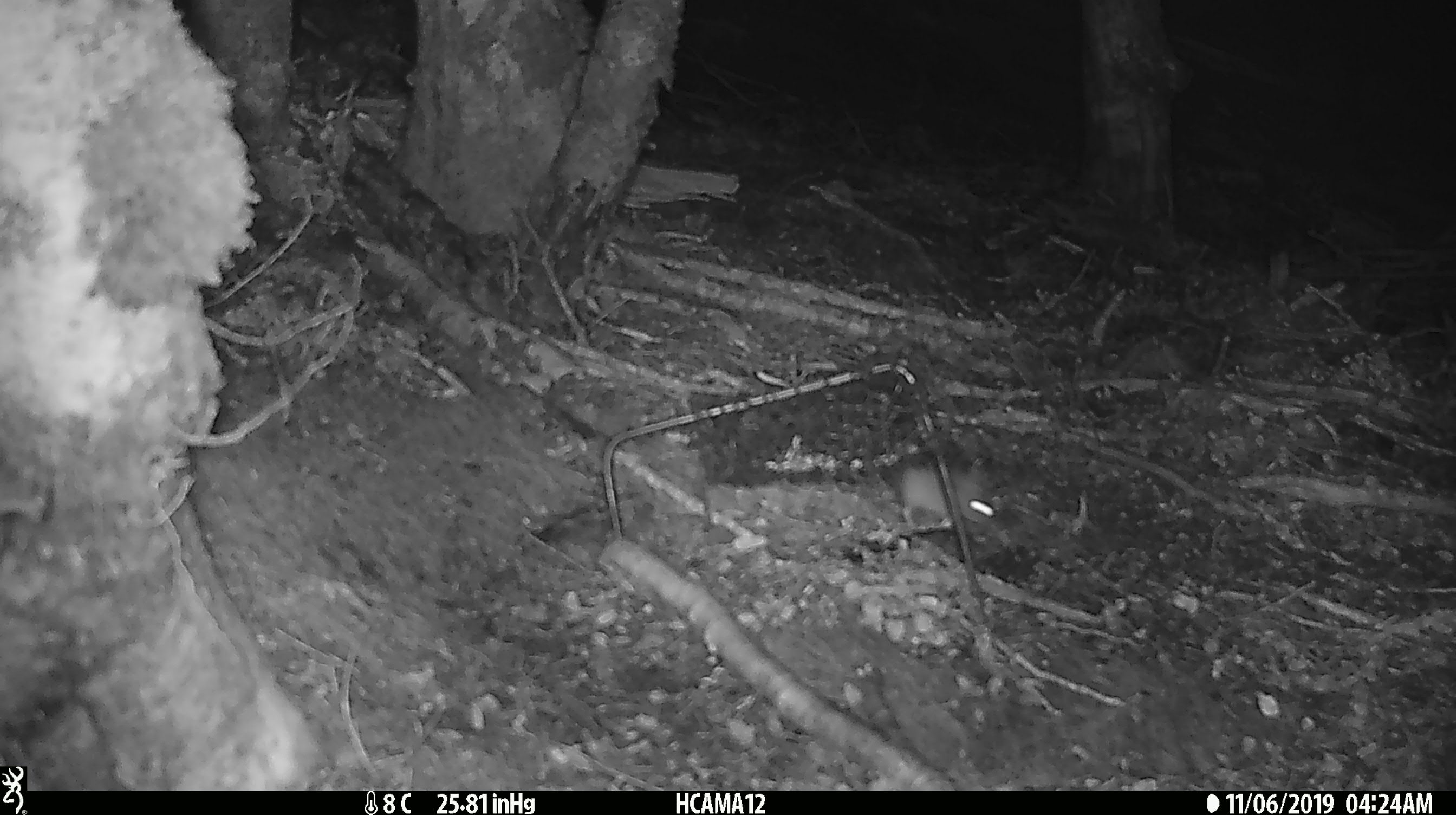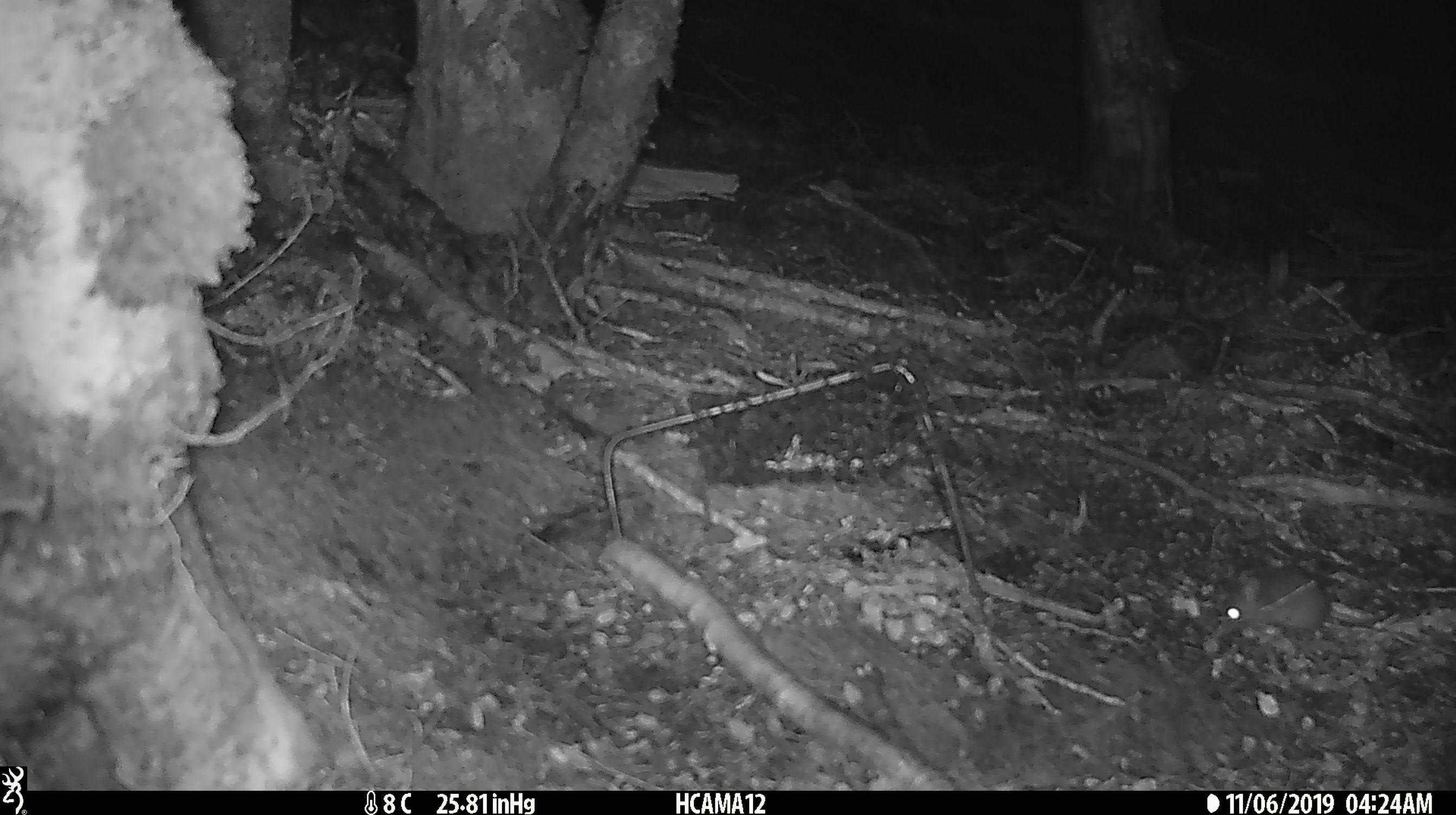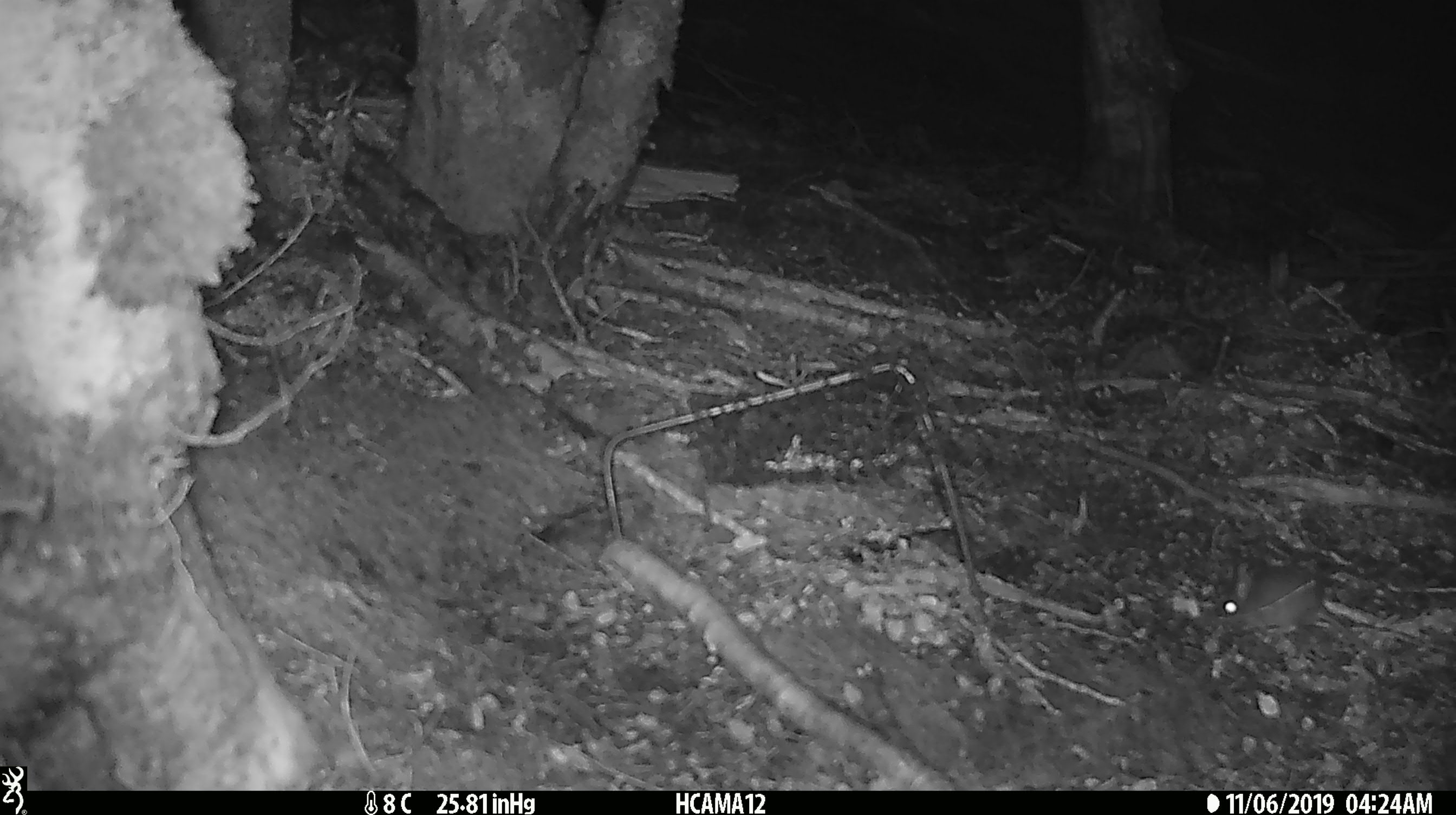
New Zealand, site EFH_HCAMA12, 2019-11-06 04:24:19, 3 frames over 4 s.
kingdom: Animalia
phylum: Chordata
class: Mammalia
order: Rodentia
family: Muridae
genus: Mus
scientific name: Mus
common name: mouse